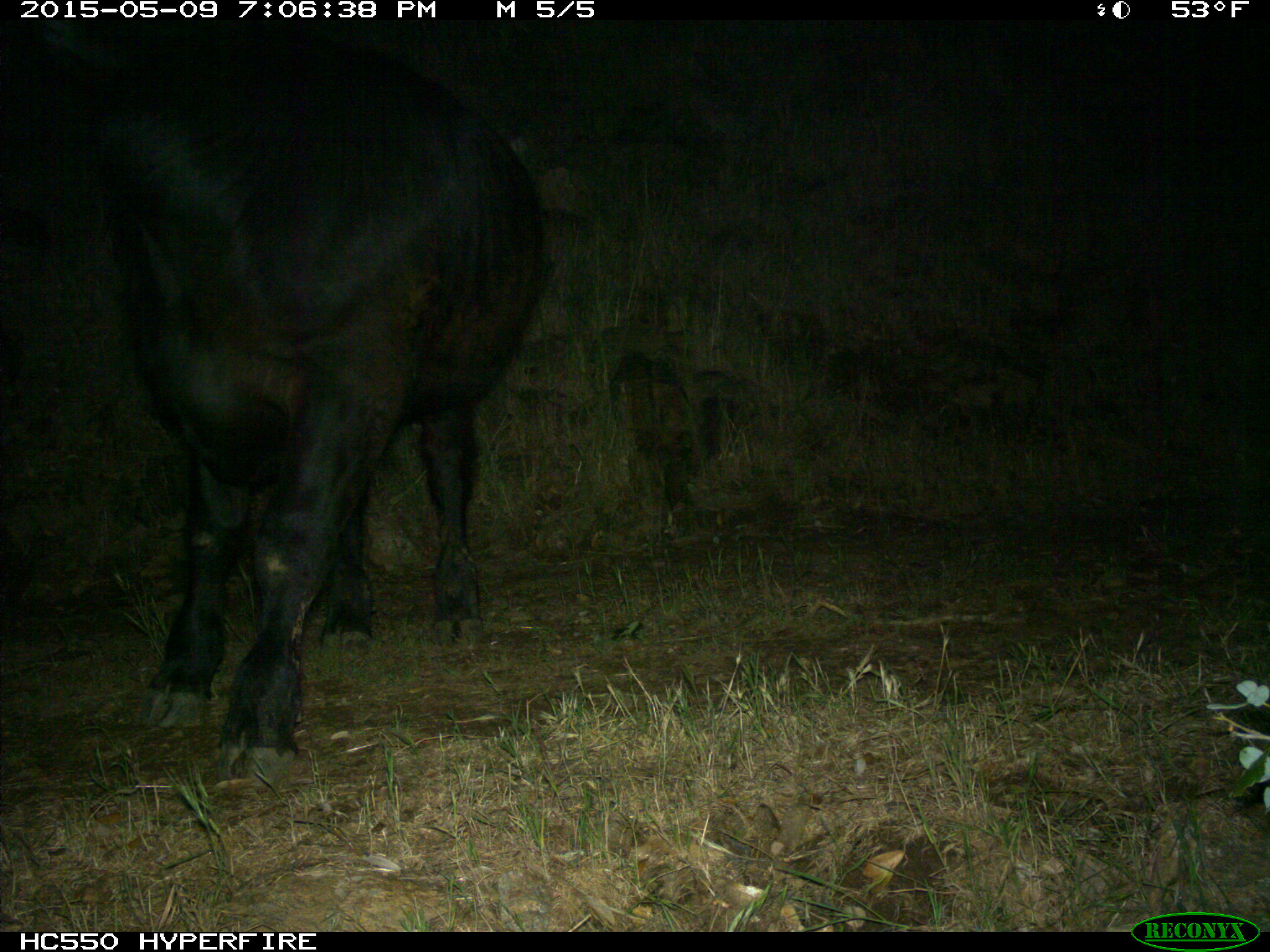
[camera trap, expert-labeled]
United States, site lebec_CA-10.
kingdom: Animalia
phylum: Chordata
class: Mammalia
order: Artiodactyla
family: Bovidae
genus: Bos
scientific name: Bos taurus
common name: domestic cow